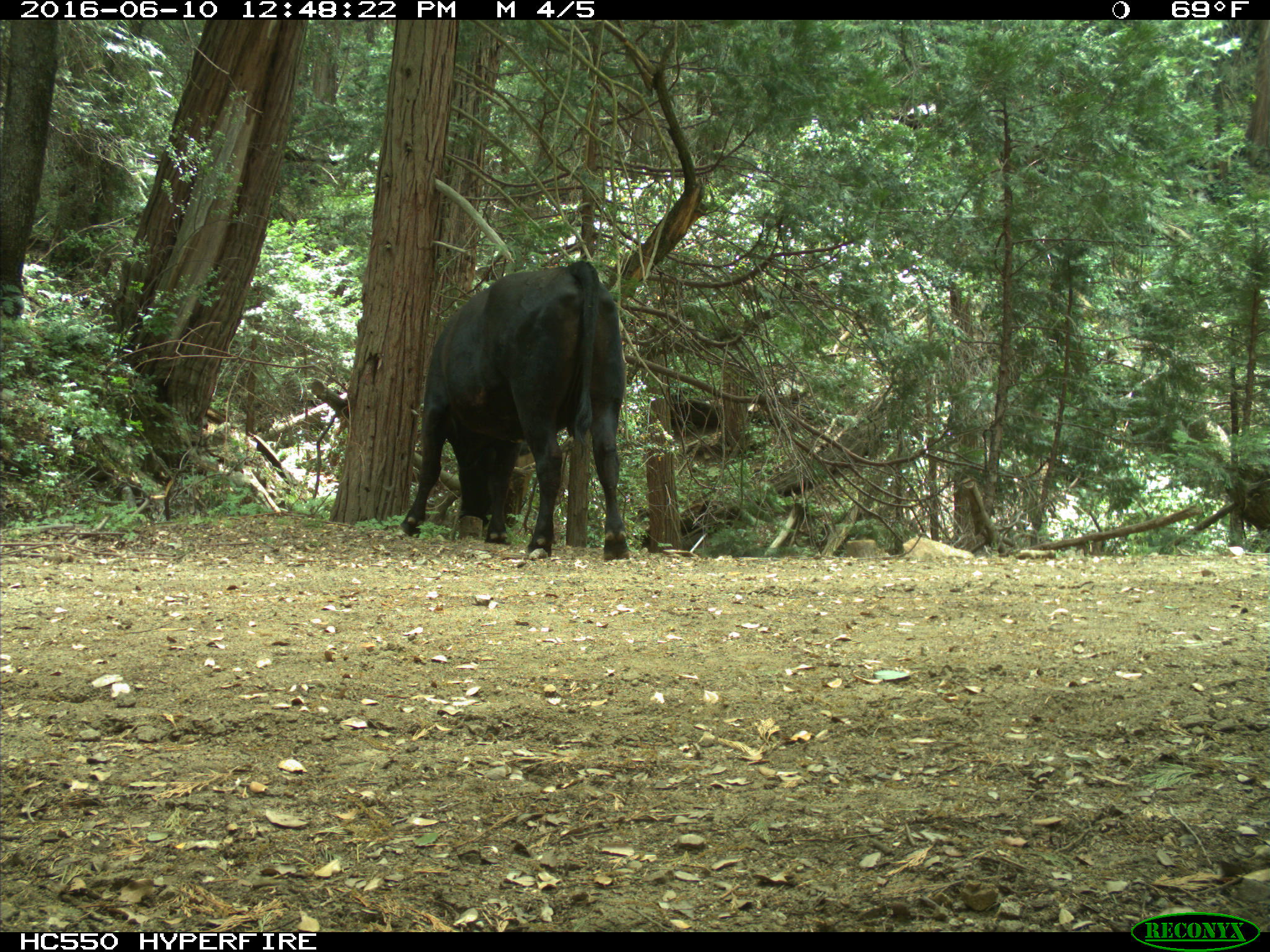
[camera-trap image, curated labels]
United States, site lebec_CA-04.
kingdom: Animalia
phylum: Chordata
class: Mammalia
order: Artiodactyla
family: Bovidae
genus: Bos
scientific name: Bos taurus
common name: domestic cow